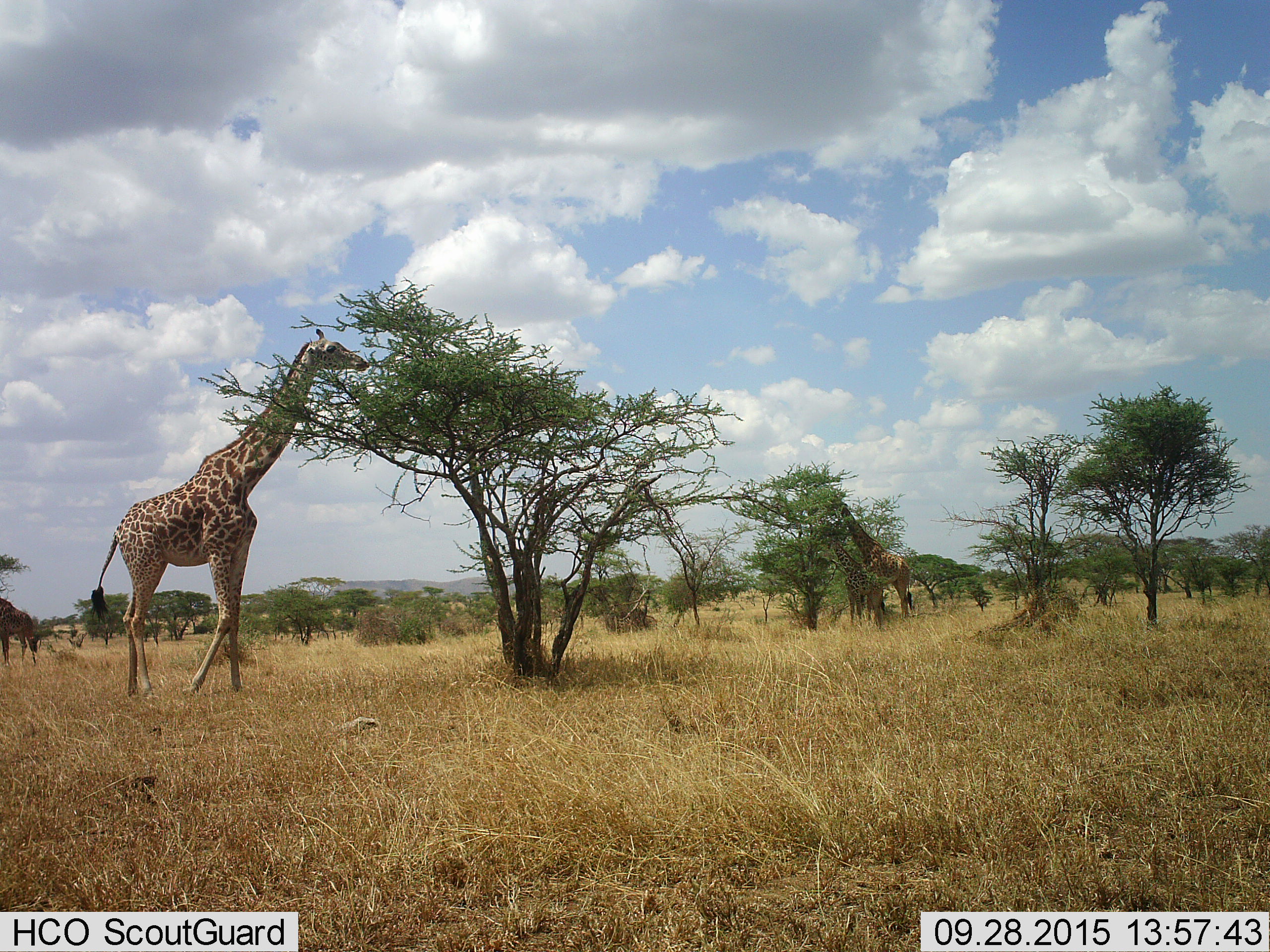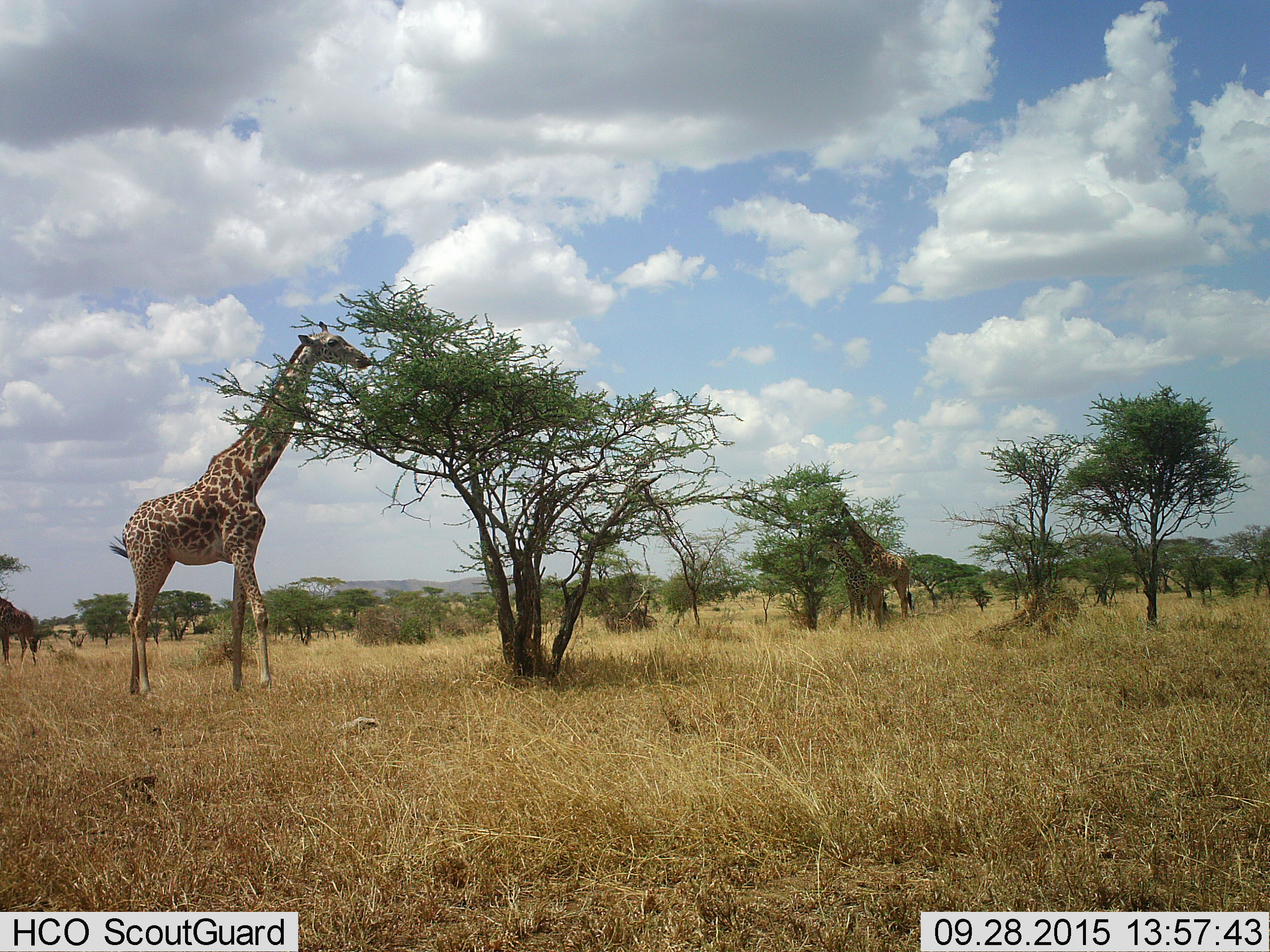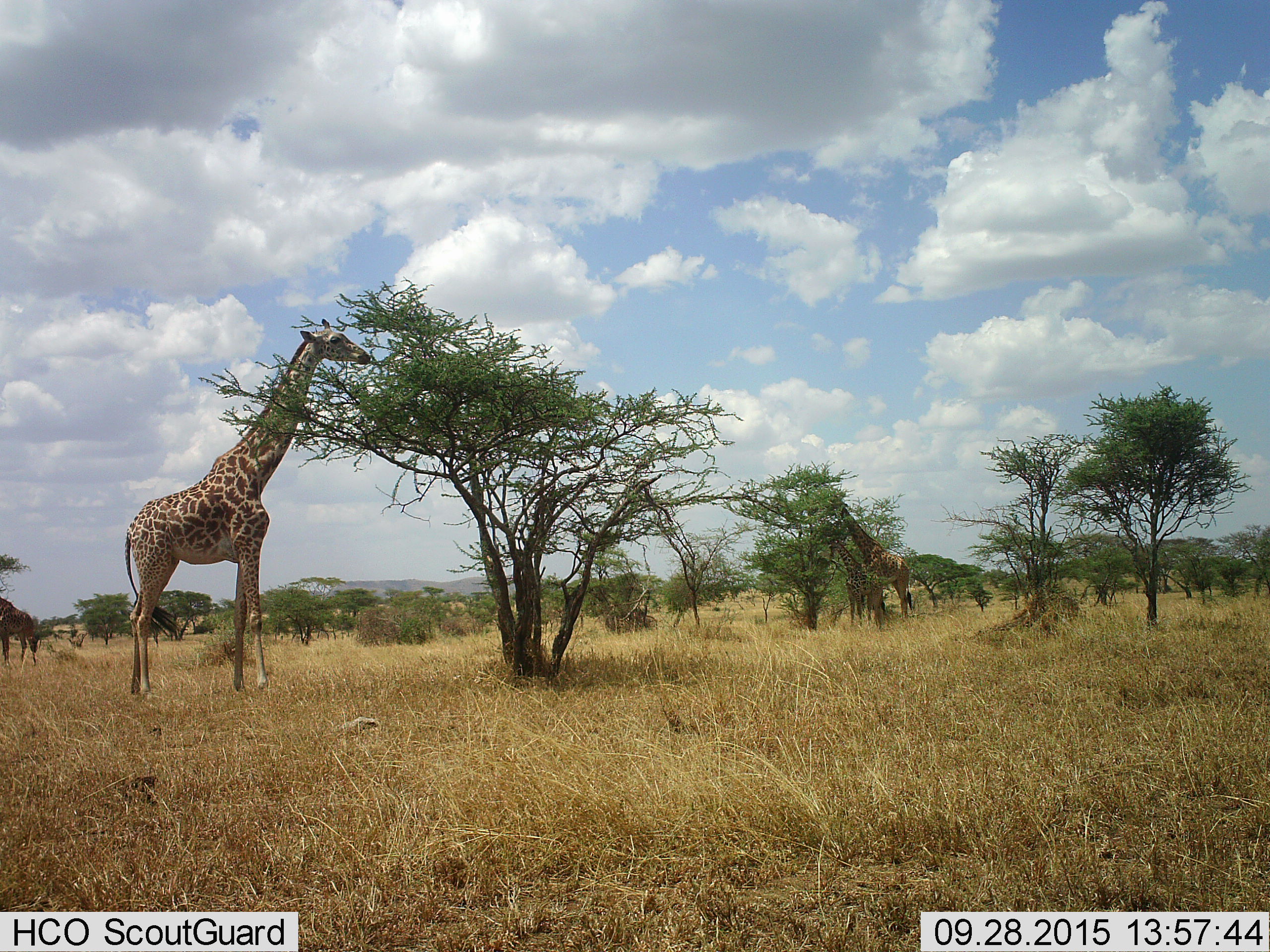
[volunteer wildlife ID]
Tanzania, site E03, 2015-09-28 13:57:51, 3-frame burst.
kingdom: Animalia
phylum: Chordata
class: Mammalia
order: Artiodactyla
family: Giraffidae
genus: Giraffa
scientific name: Giraffa camelopardalis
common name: giraffe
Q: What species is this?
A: Giraffe (Giraffa camelopardalis).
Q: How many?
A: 4.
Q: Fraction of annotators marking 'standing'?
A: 37%.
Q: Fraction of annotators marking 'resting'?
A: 0%.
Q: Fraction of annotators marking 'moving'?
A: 0%.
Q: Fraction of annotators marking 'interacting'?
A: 0%.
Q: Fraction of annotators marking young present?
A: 63%.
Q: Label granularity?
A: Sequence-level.